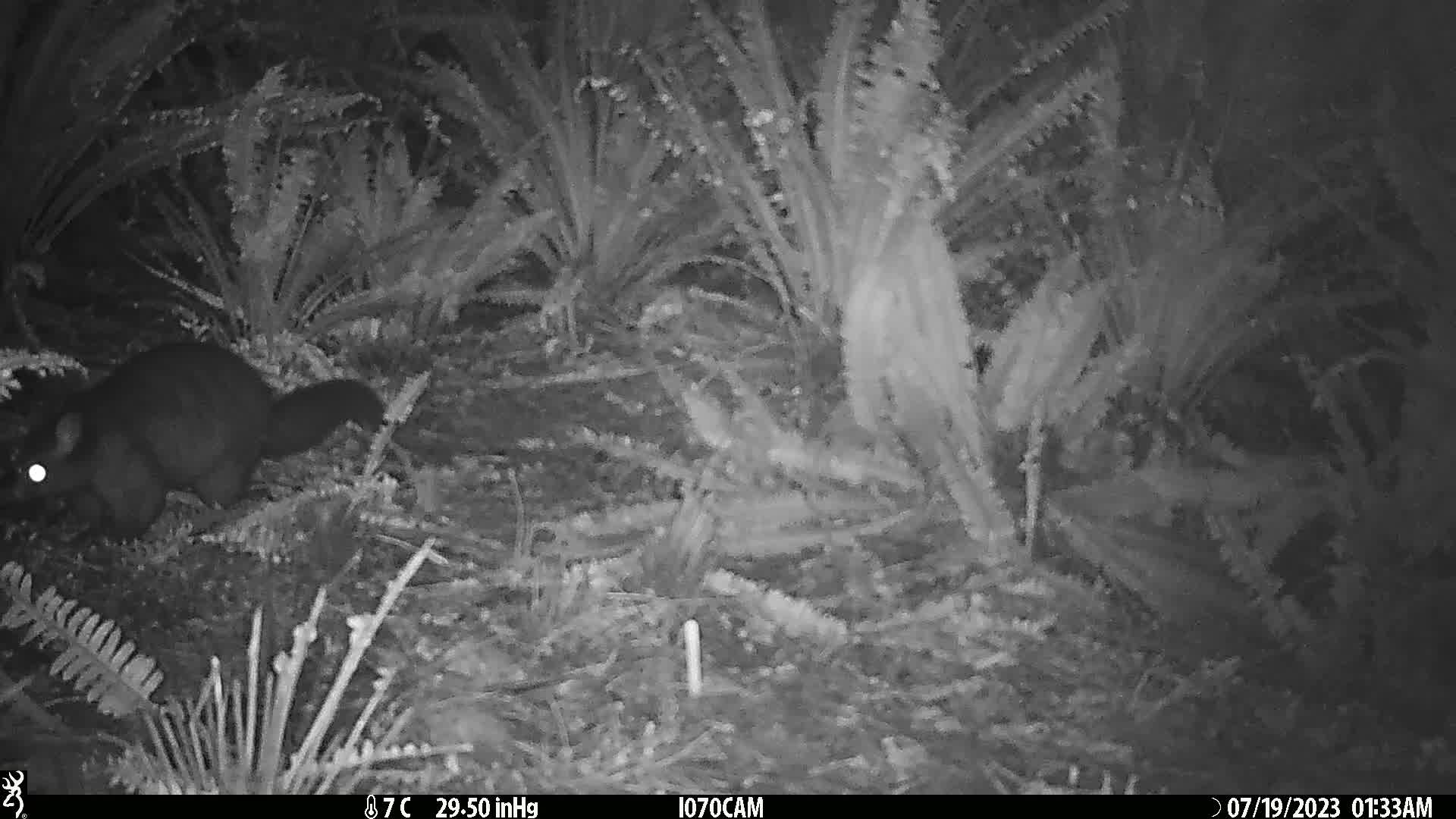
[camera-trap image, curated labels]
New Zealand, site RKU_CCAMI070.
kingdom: Animalia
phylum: Chordata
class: Mammalia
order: Diprotodontia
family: Phalangeridae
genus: Trichosurus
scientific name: Trichosurus vulpecula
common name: common brushtail possum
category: possum